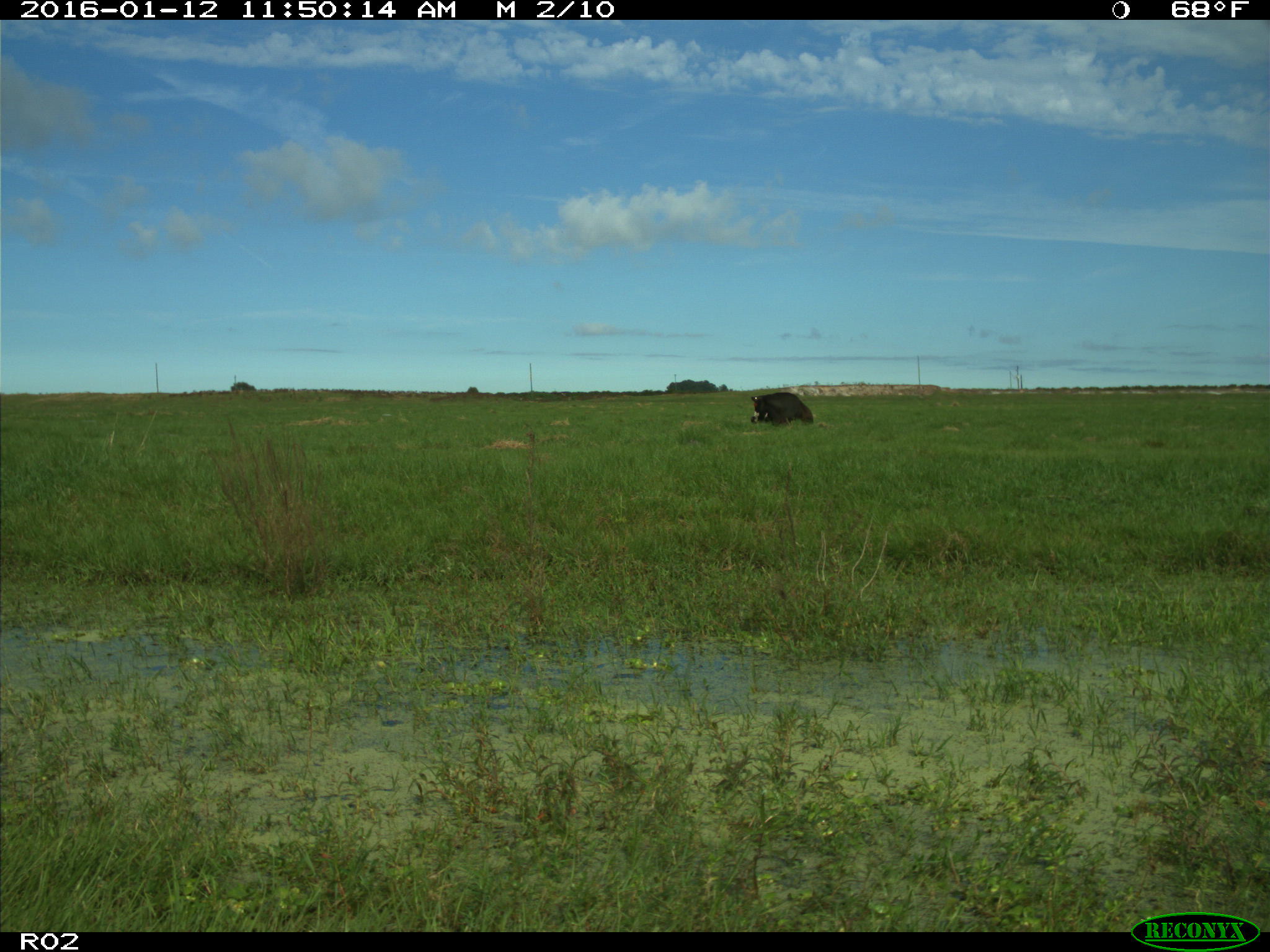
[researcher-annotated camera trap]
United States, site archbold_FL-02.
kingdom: Animalia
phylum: Chordata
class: Mammalia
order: Artiodactyla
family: Bovidae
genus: Bos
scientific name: Bos taurus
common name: domestic cow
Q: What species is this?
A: Bos taurus (domestic cow).